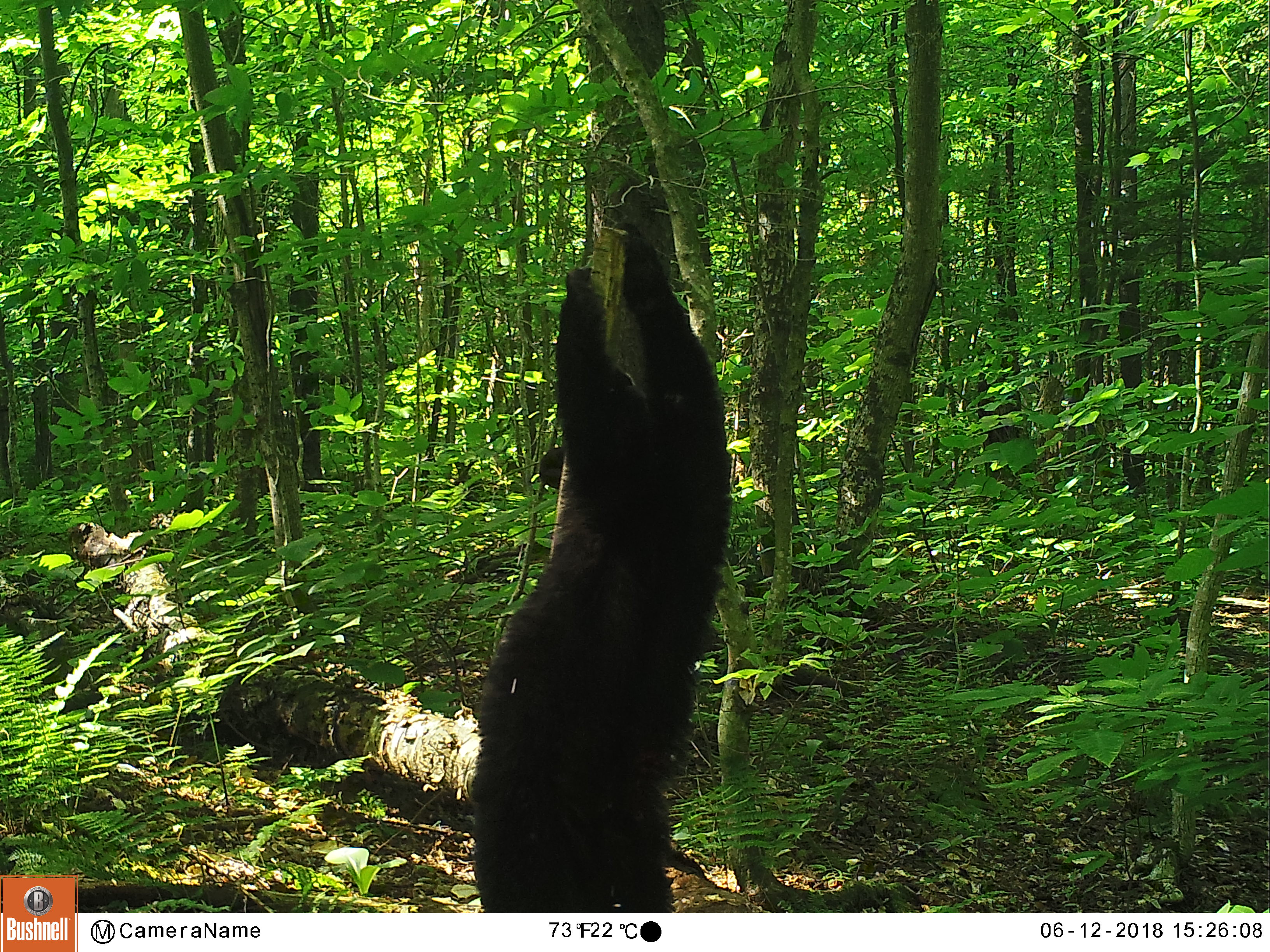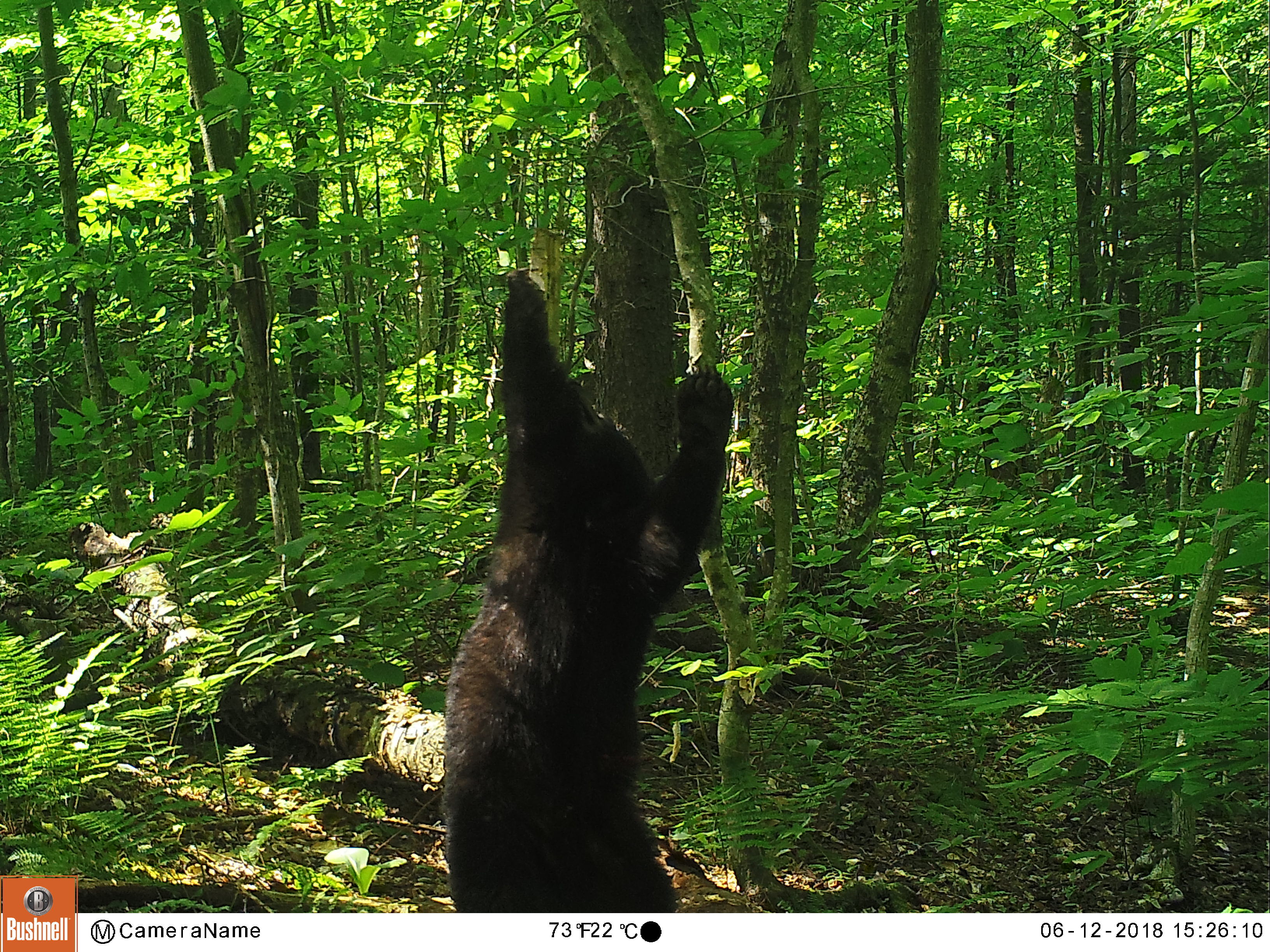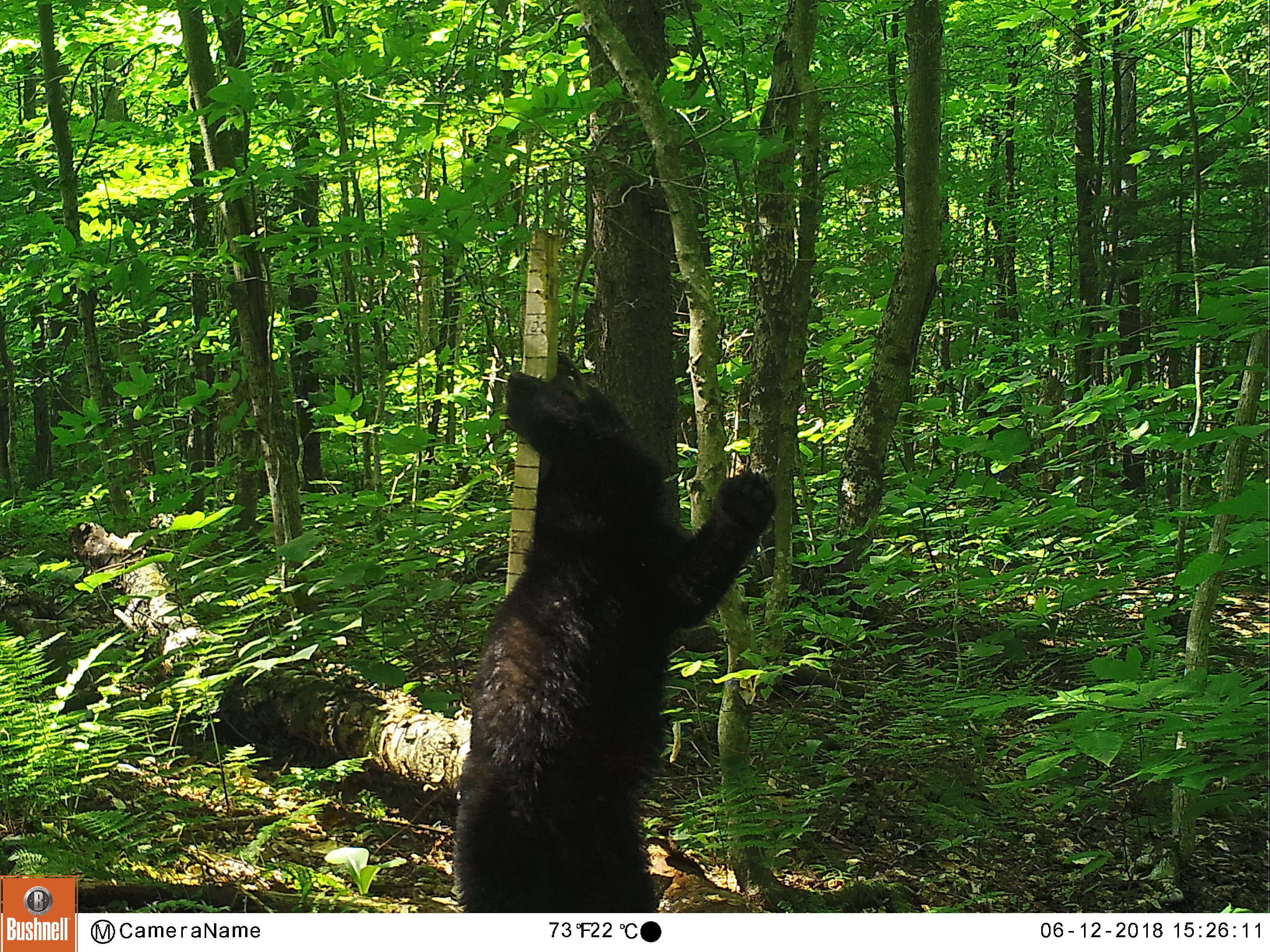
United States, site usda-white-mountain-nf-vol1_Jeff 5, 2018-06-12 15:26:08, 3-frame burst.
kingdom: Animalia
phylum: Chordata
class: Mammalia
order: Carnivora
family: Ursidae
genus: Ursus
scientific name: Ursus americanus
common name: black bear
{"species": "black bear (Ursus americanus)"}